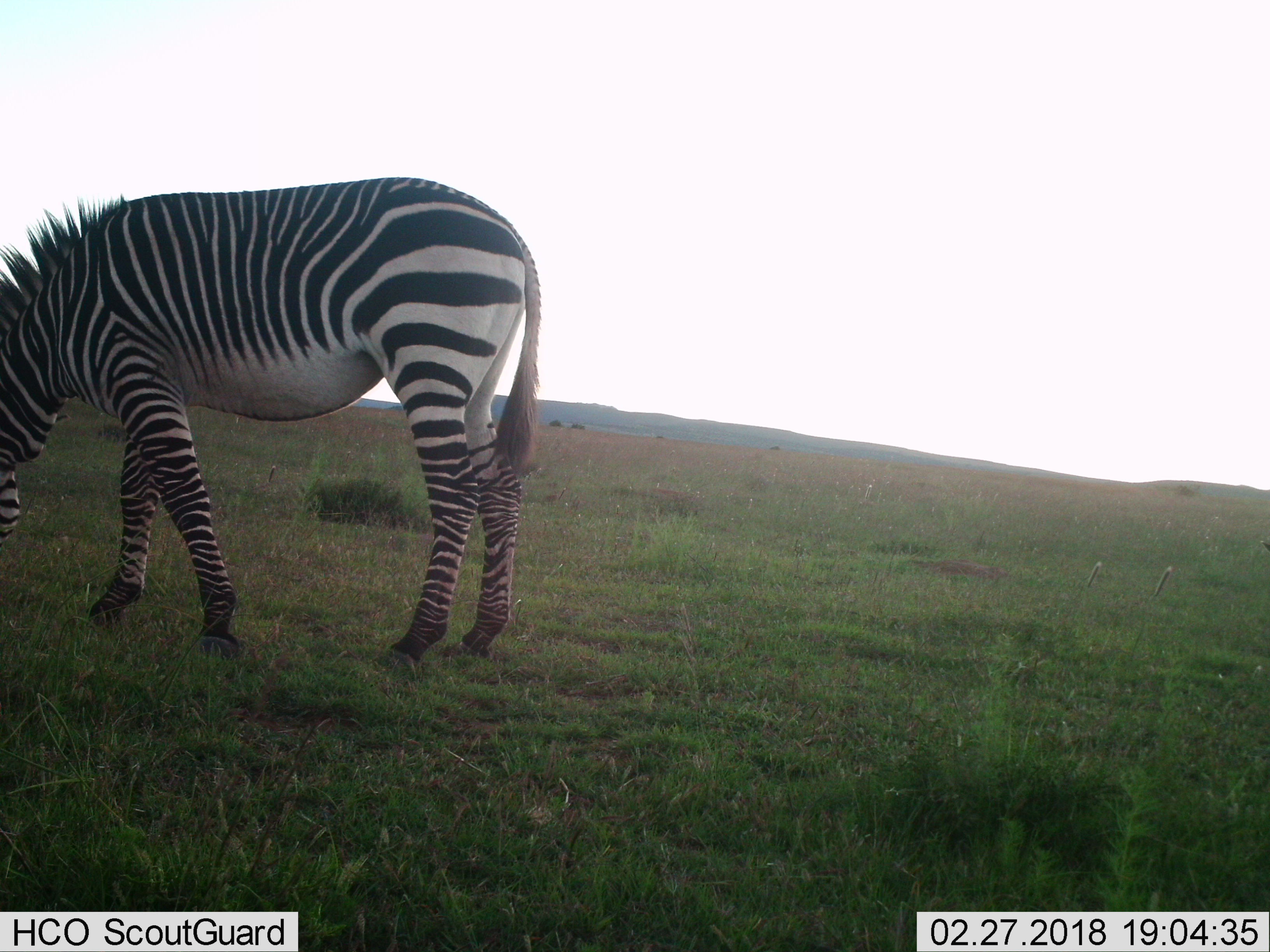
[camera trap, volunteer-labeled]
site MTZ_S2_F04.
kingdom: Animalia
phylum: Chordata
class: Mammalia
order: Perissodactyla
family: Equidae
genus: Equus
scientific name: Equus zebra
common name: mountain zebra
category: zebramountain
Zebramountain (mountain zebra) (Equus zebra), count 1. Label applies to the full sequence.